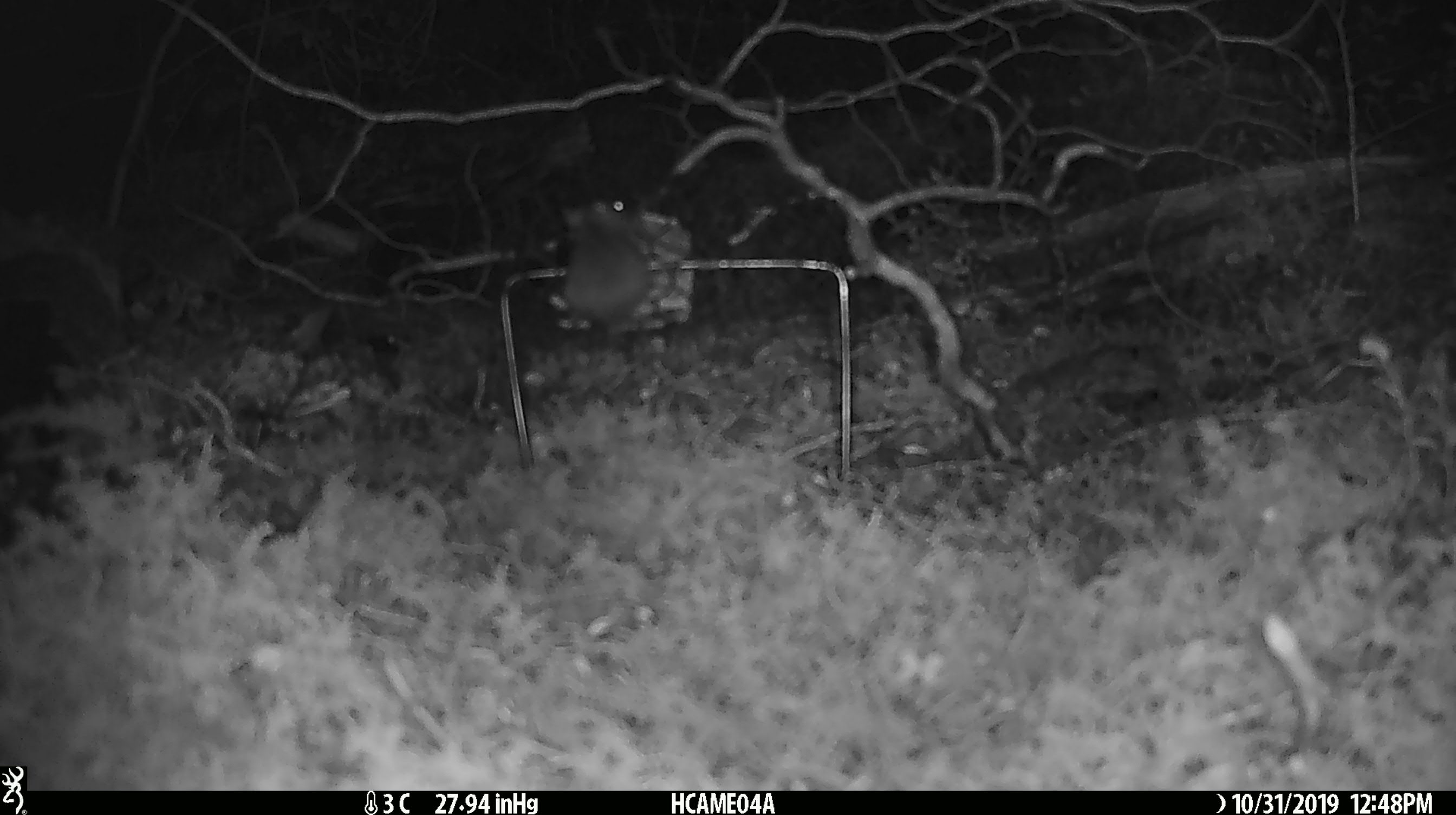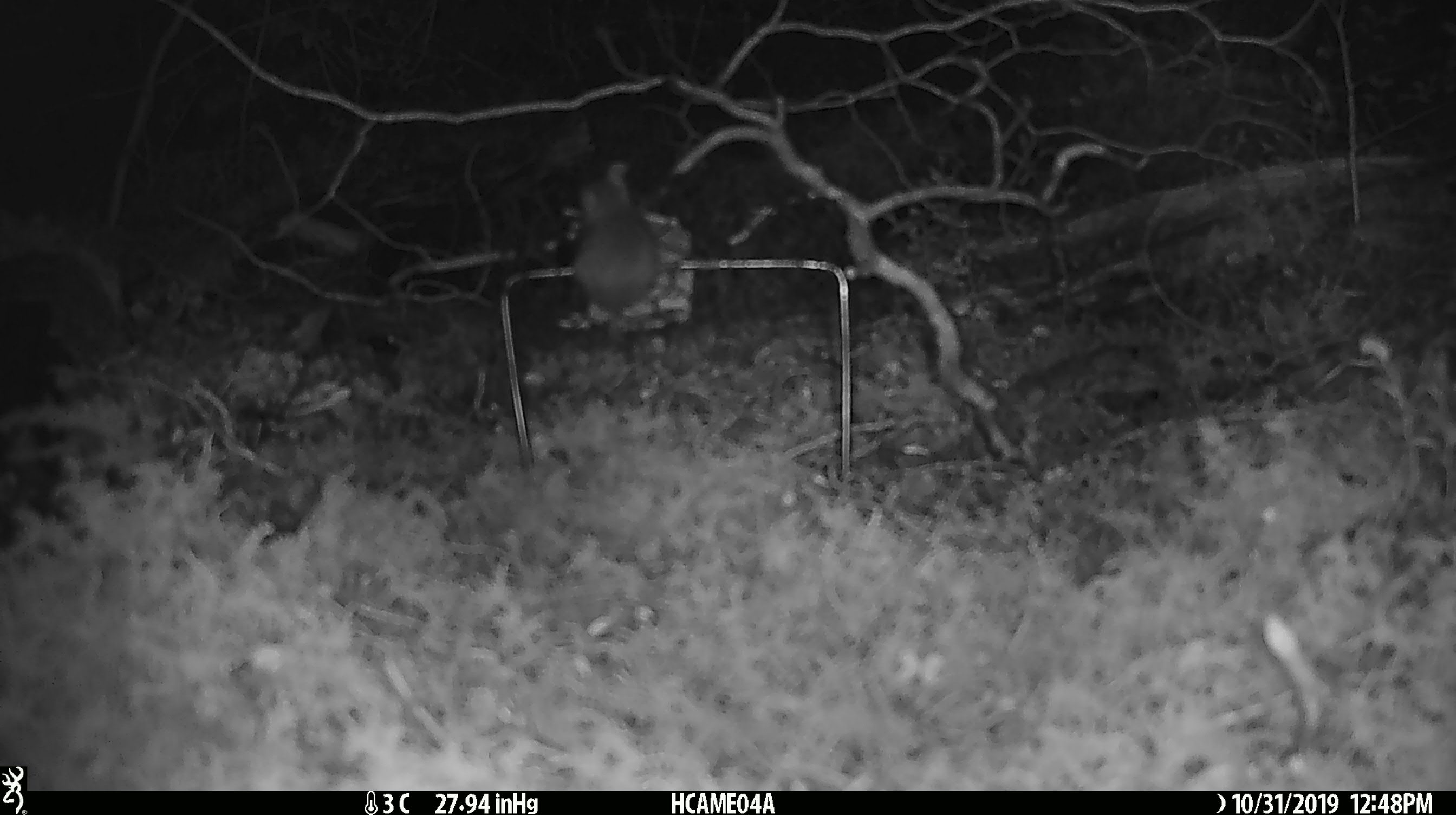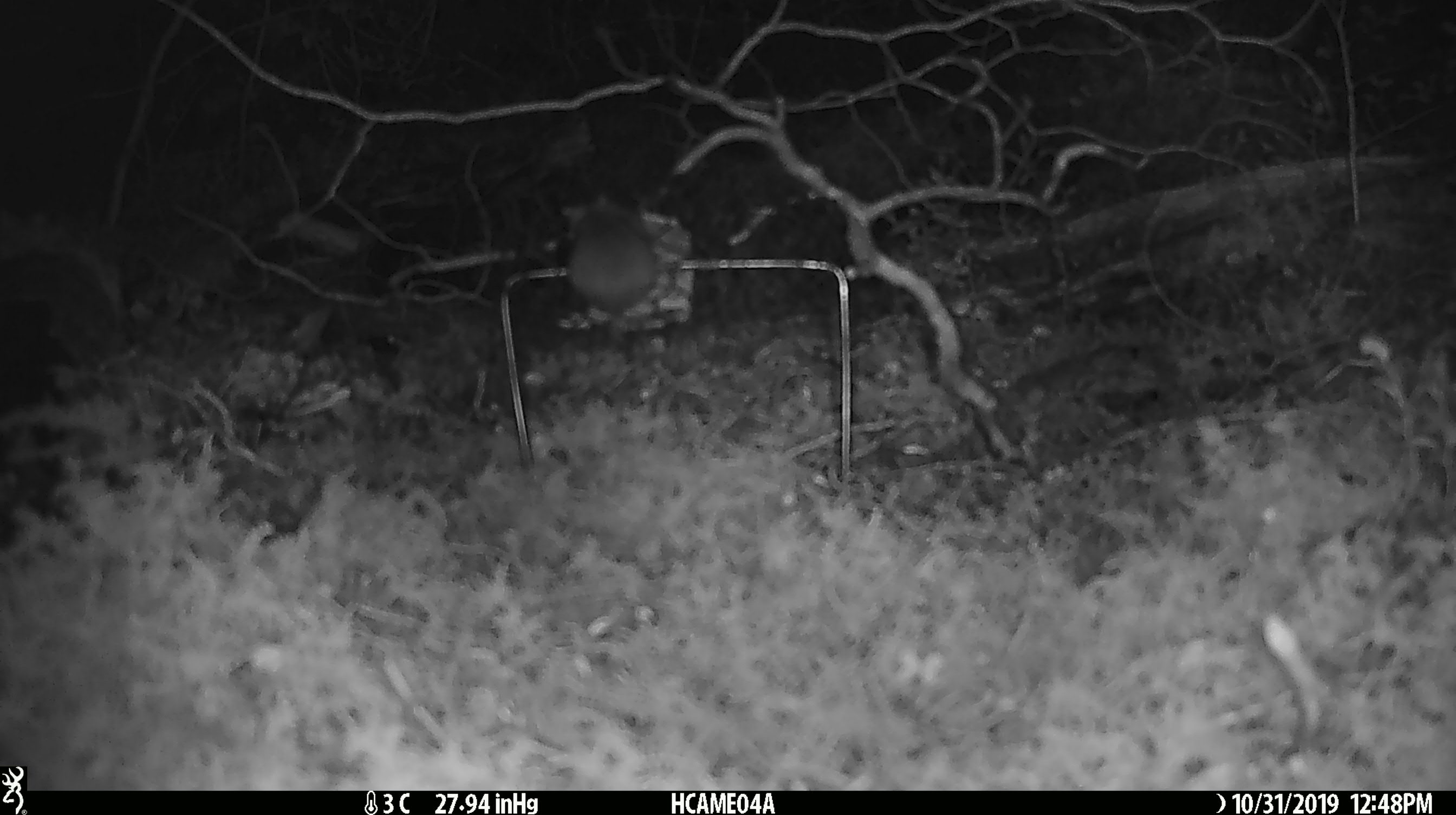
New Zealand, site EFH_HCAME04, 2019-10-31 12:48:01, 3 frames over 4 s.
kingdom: Animalia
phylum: Chordata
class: Mammalia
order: Rodentia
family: Muridae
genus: Mus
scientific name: Mus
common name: mouse